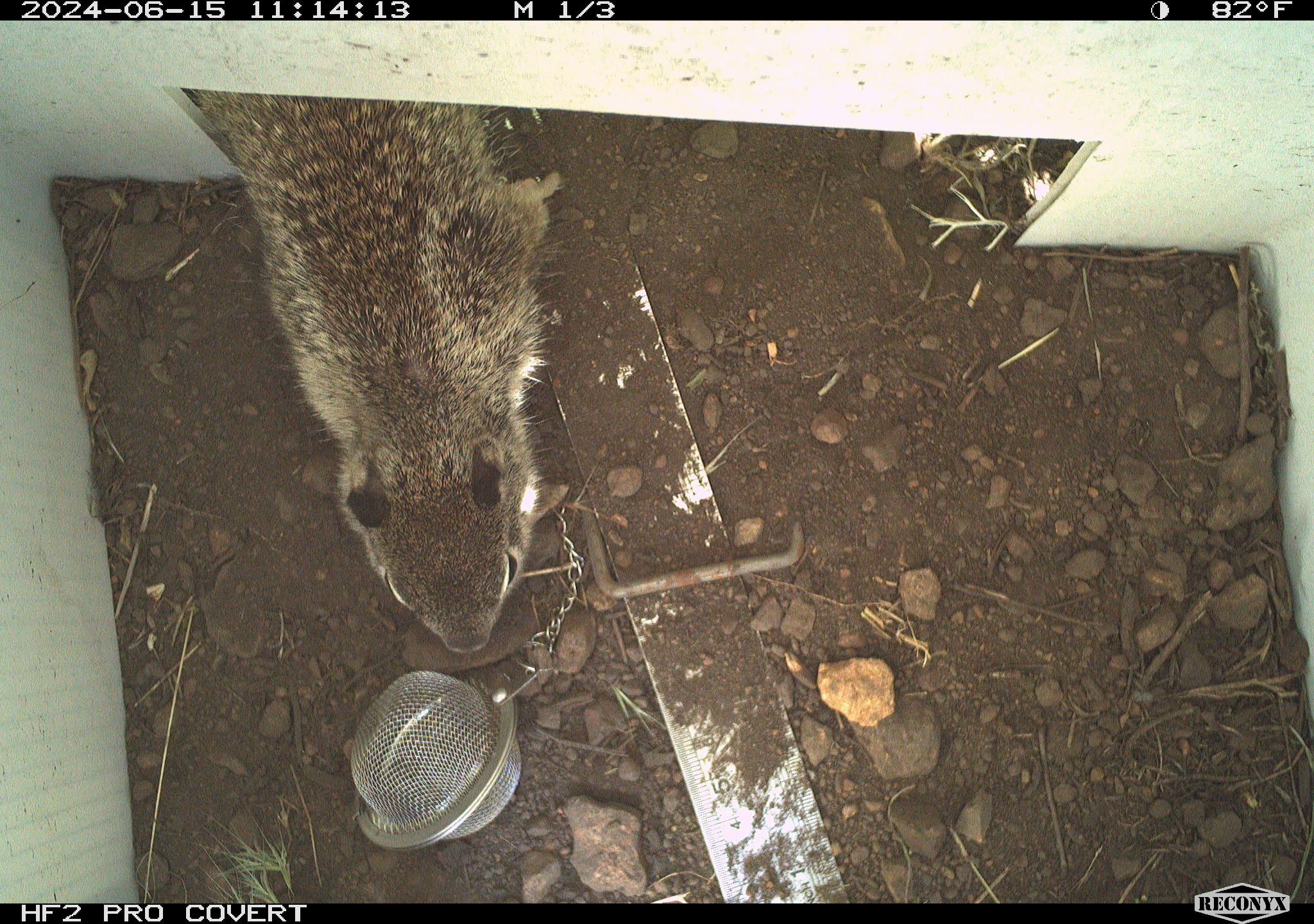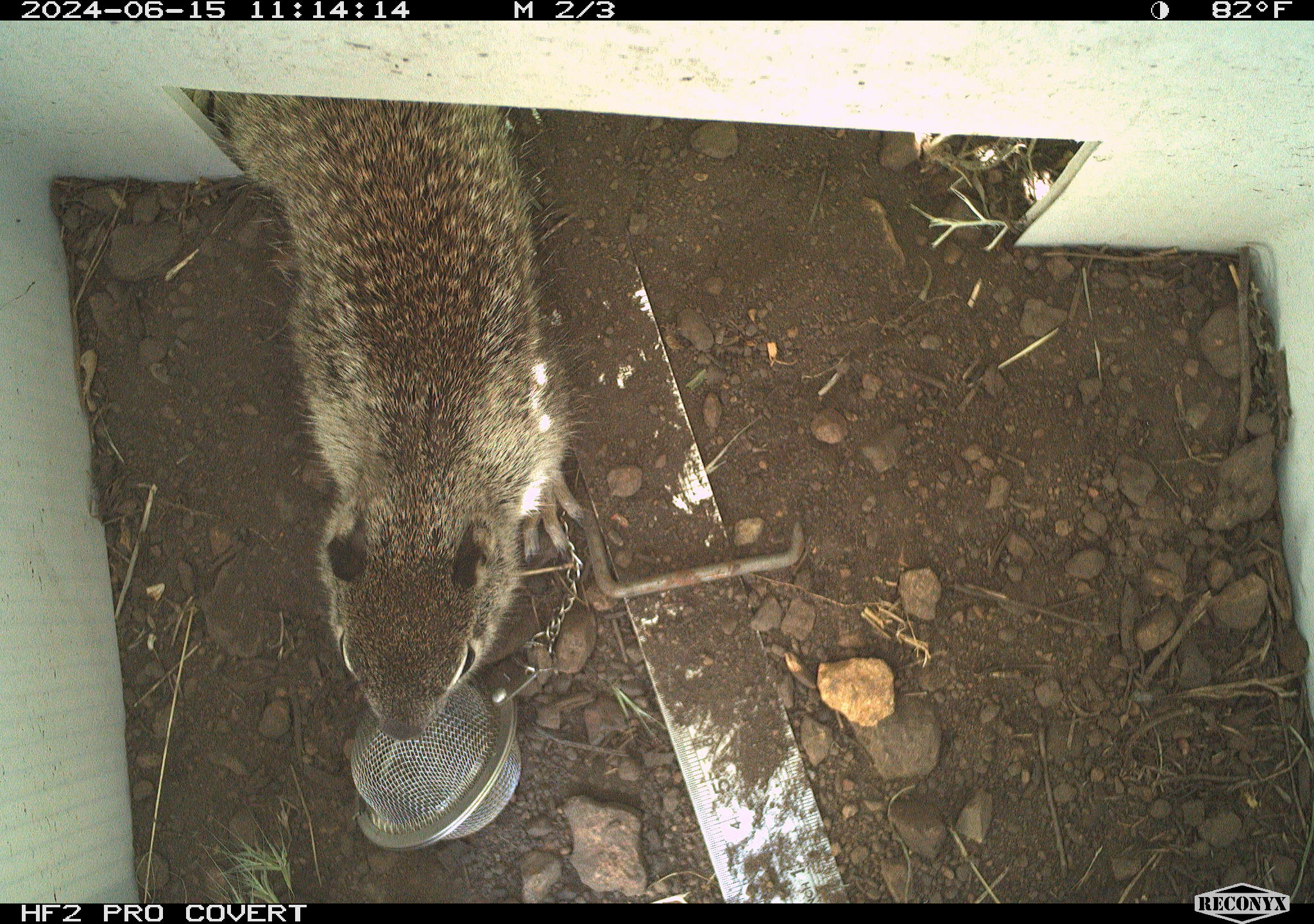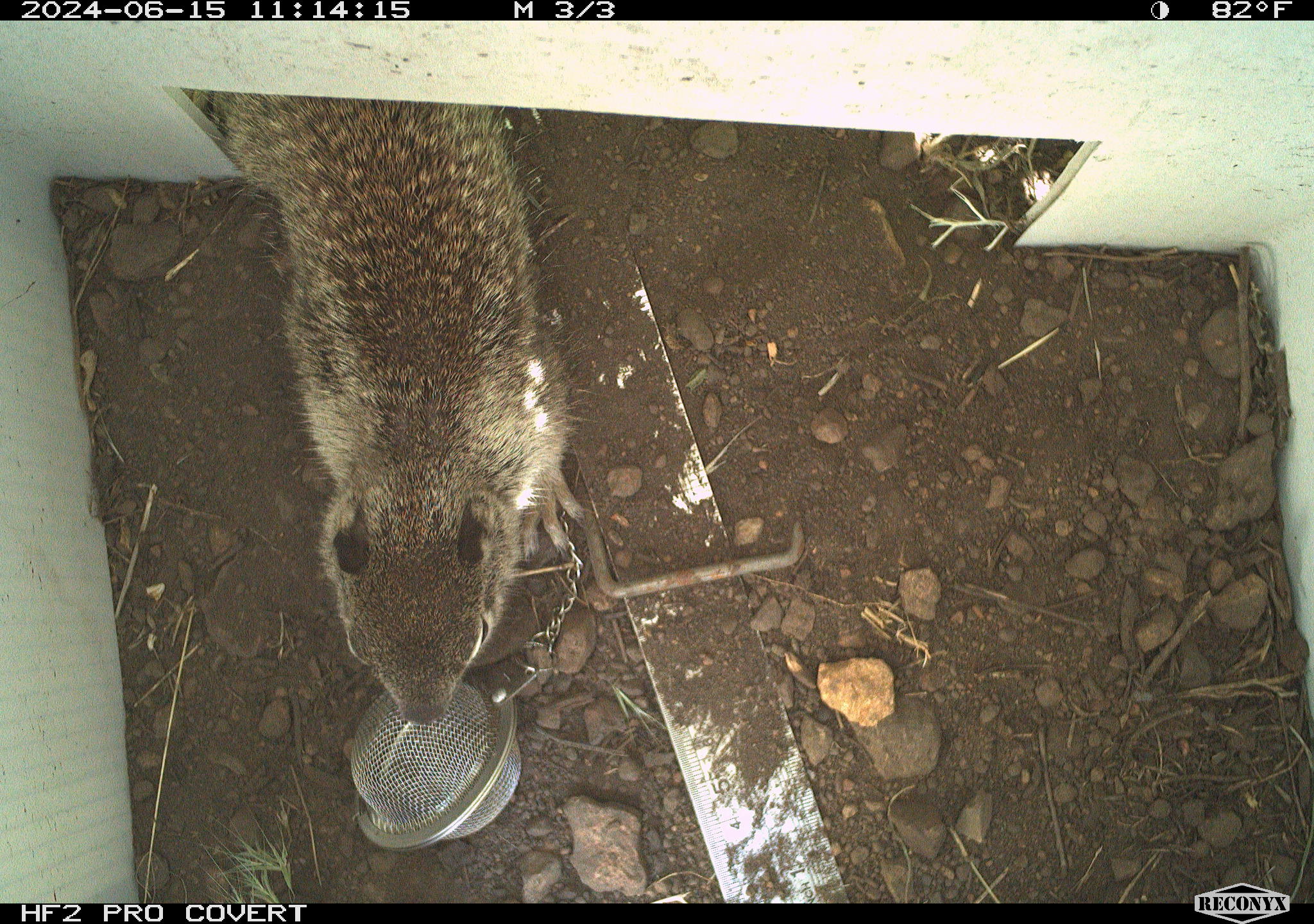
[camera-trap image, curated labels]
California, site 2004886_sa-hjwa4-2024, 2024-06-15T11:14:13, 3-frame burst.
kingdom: Animalia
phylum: Chordata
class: Mammalia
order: Rodentia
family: Sciuridae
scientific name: Sciuridae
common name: squirrels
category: sciuridae family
Sciuridae family (squirrels) (Sciuridae).